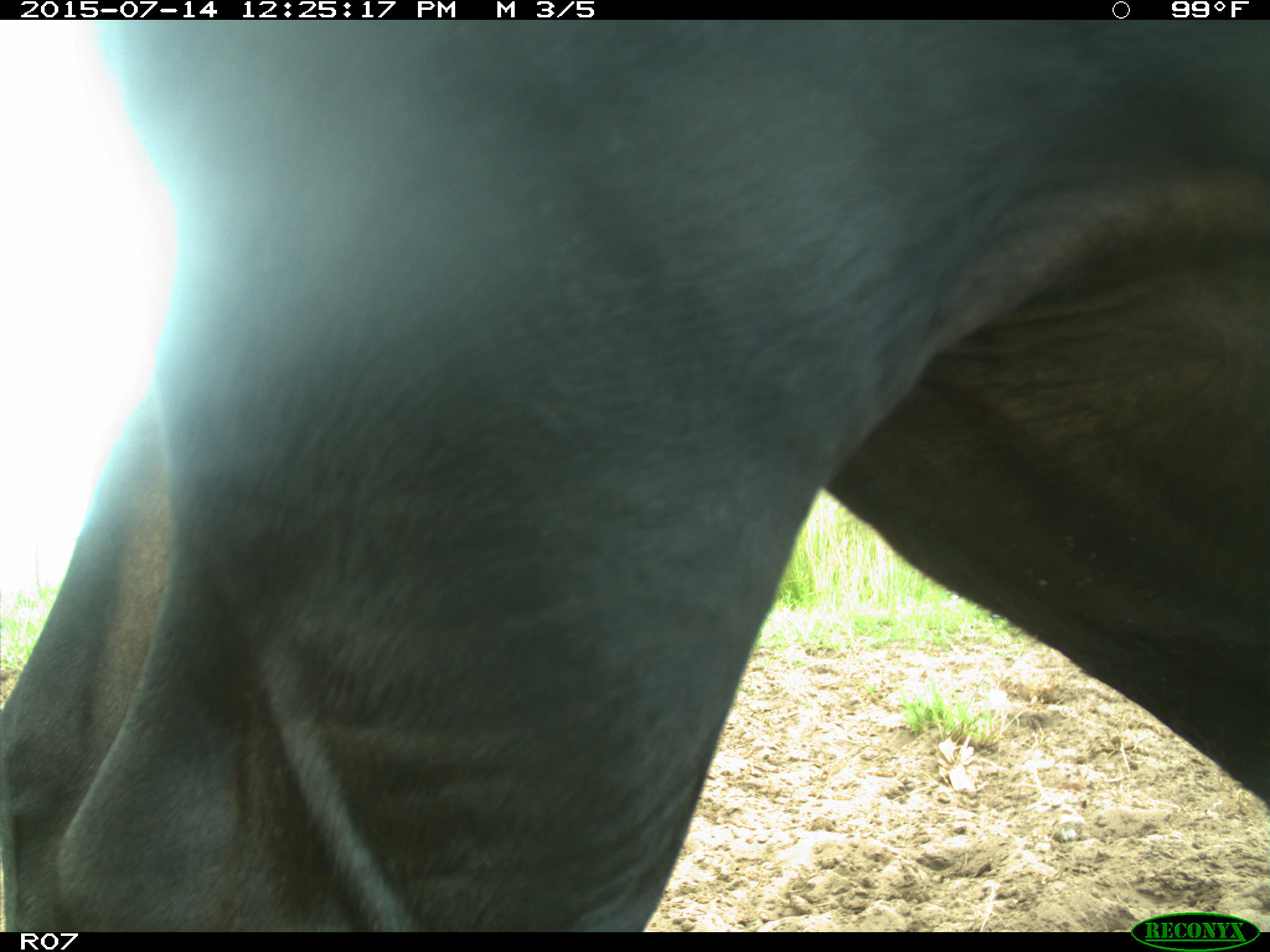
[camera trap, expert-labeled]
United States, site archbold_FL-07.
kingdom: Animalia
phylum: Chordata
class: Mammalia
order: Artiodactyla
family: Bovidae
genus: Bos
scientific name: Bos taurus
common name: domestic cow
Bos taurus (domestic cow).